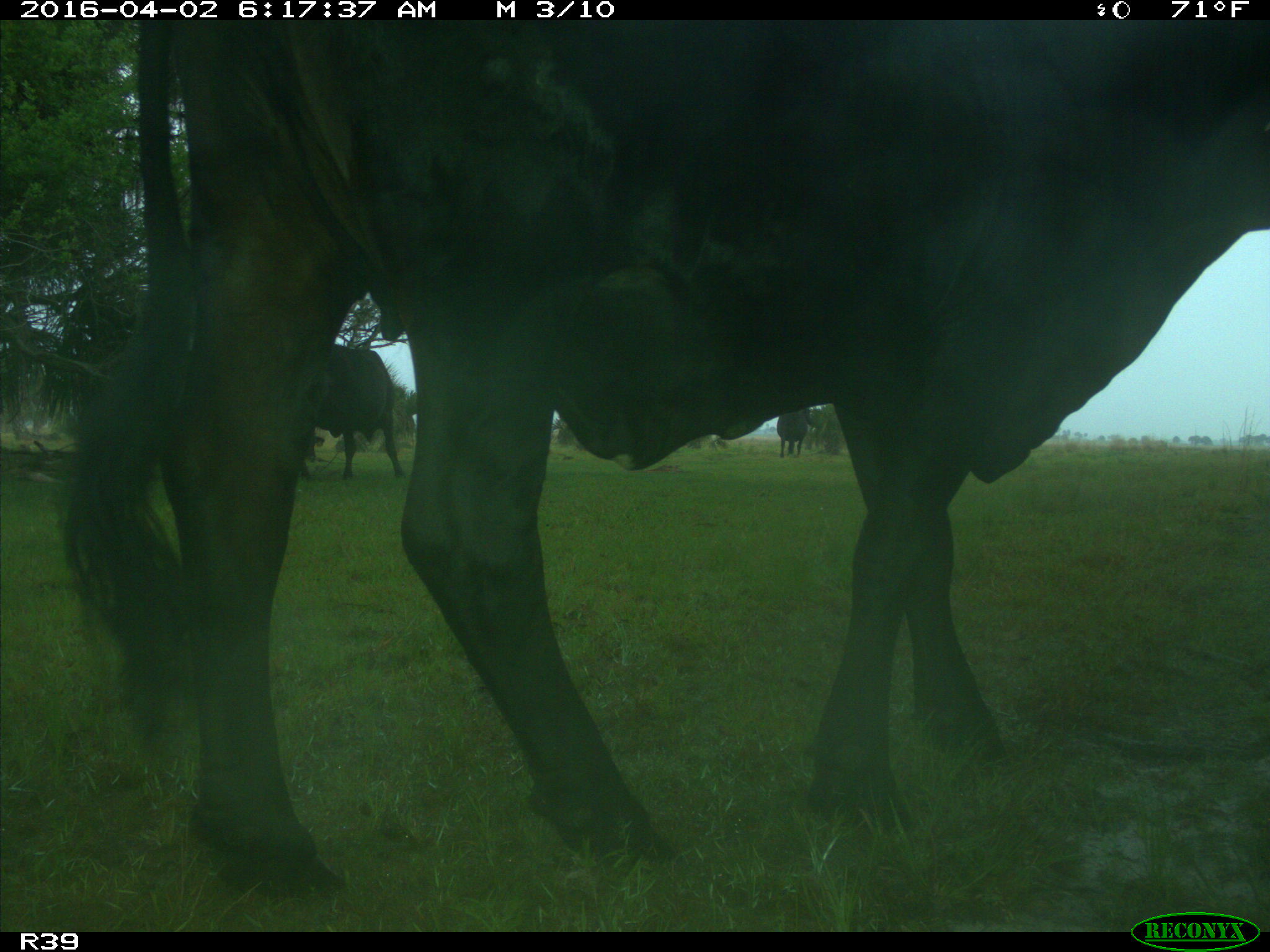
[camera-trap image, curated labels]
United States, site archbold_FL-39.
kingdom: Animalia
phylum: Chordata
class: Mammalia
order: Artiodactyla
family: Bovidae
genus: Bos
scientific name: Bos taurus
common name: domestic cow